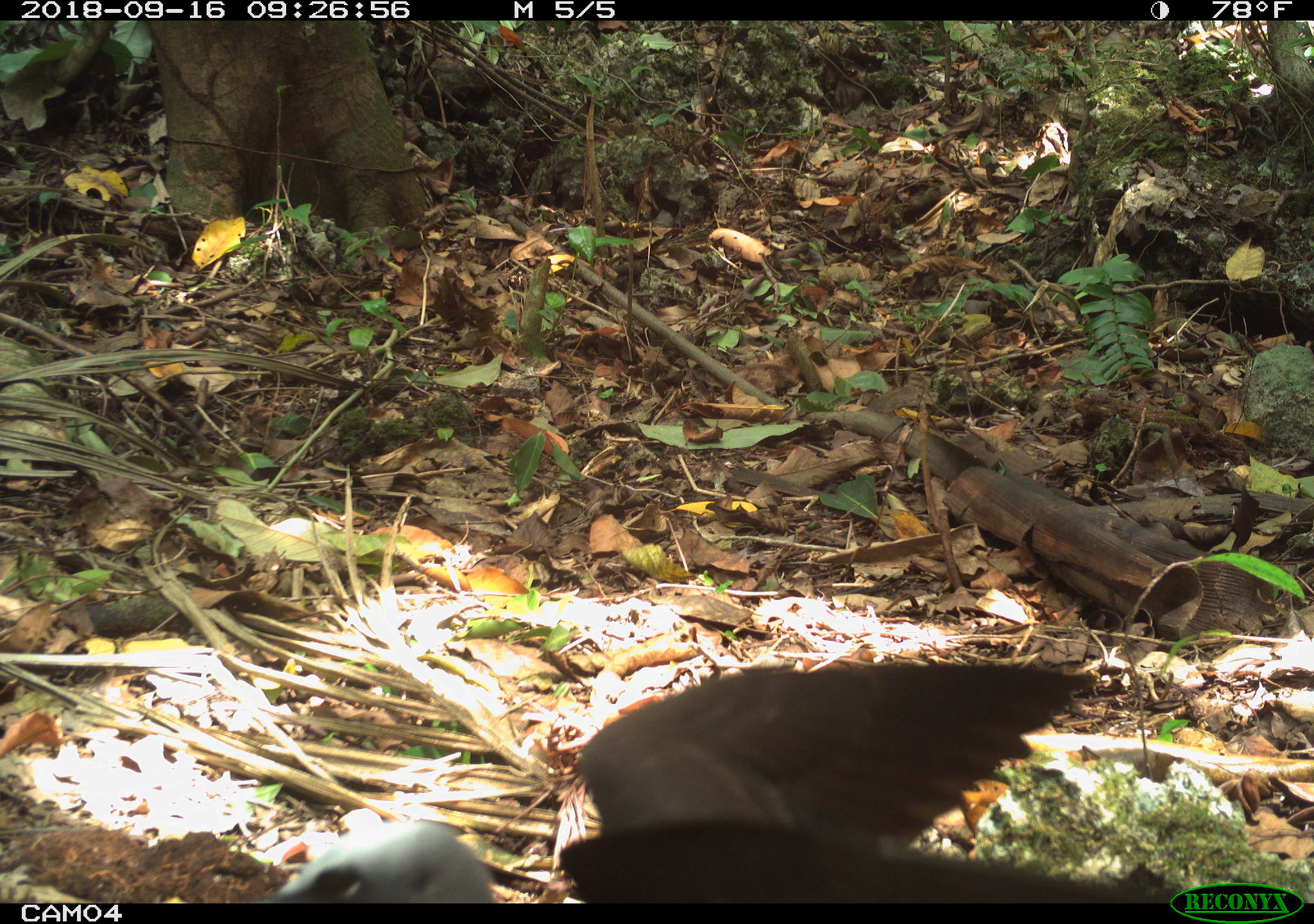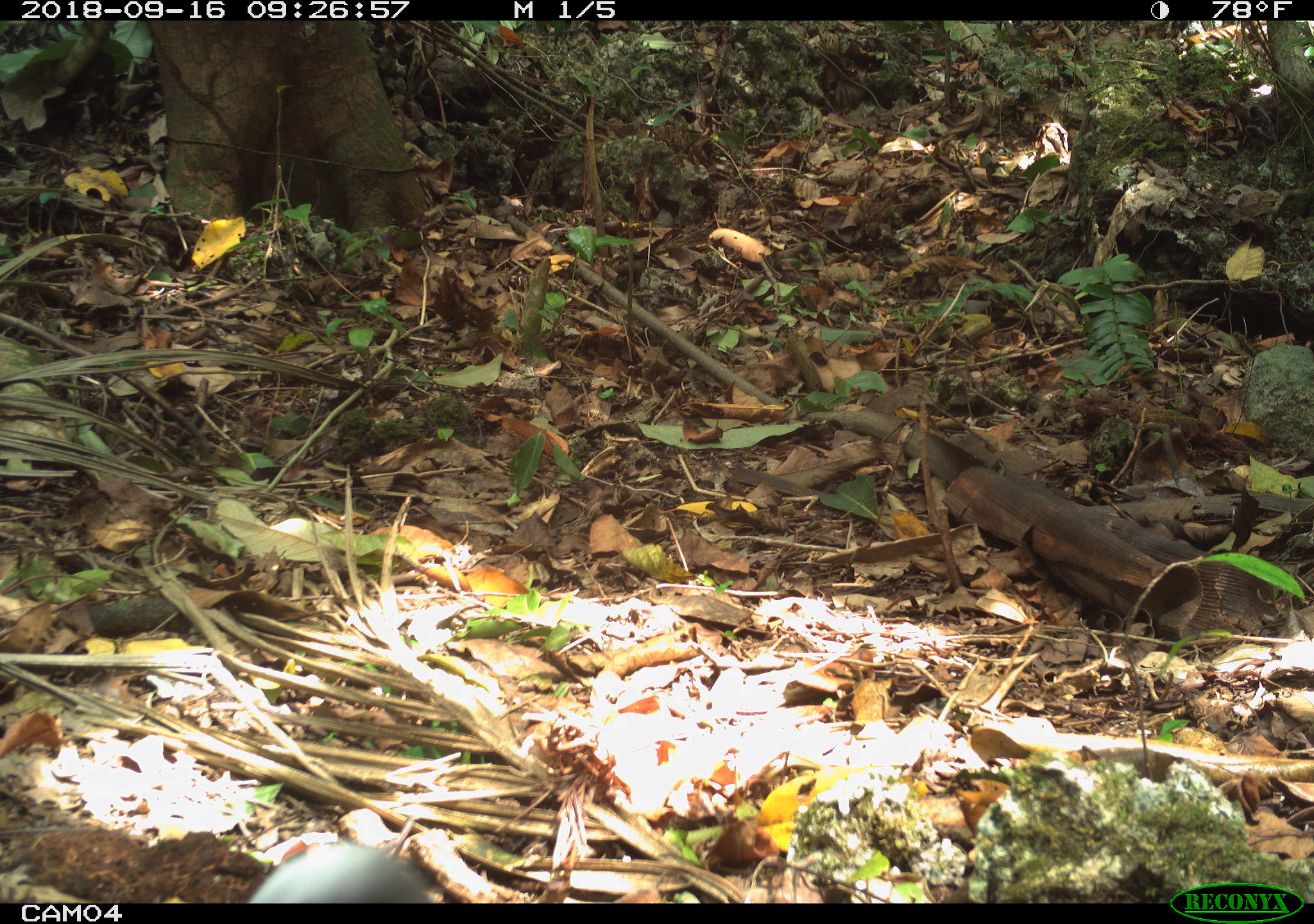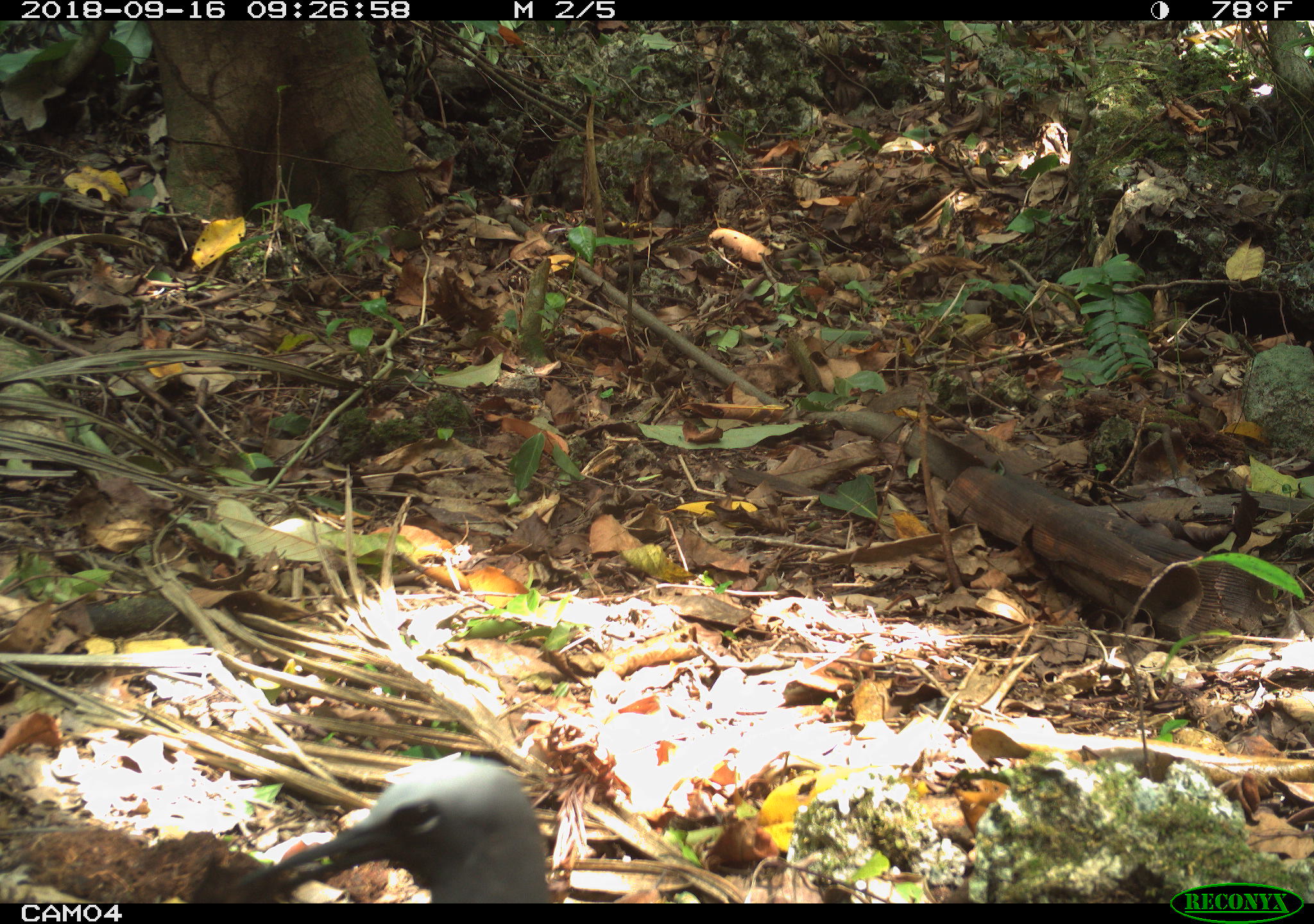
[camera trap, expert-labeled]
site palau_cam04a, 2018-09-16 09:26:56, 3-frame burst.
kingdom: Animalia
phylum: Chordata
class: Aves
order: Charadriiformes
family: Laridae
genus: Anous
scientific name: Anous stolidus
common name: brown noddy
Brown noddy (Anous stolidus).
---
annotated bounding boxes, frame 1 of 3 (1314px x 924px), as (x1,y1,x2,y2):
brown noddy: (250,661,1153,905)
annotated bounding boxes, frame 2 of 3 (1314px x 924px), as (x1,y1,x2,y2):
brown noddy: (243,842,438,903)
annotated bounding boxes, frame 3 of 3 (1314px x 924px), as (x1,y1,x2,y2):
brown noddy: (227,755,565,903)